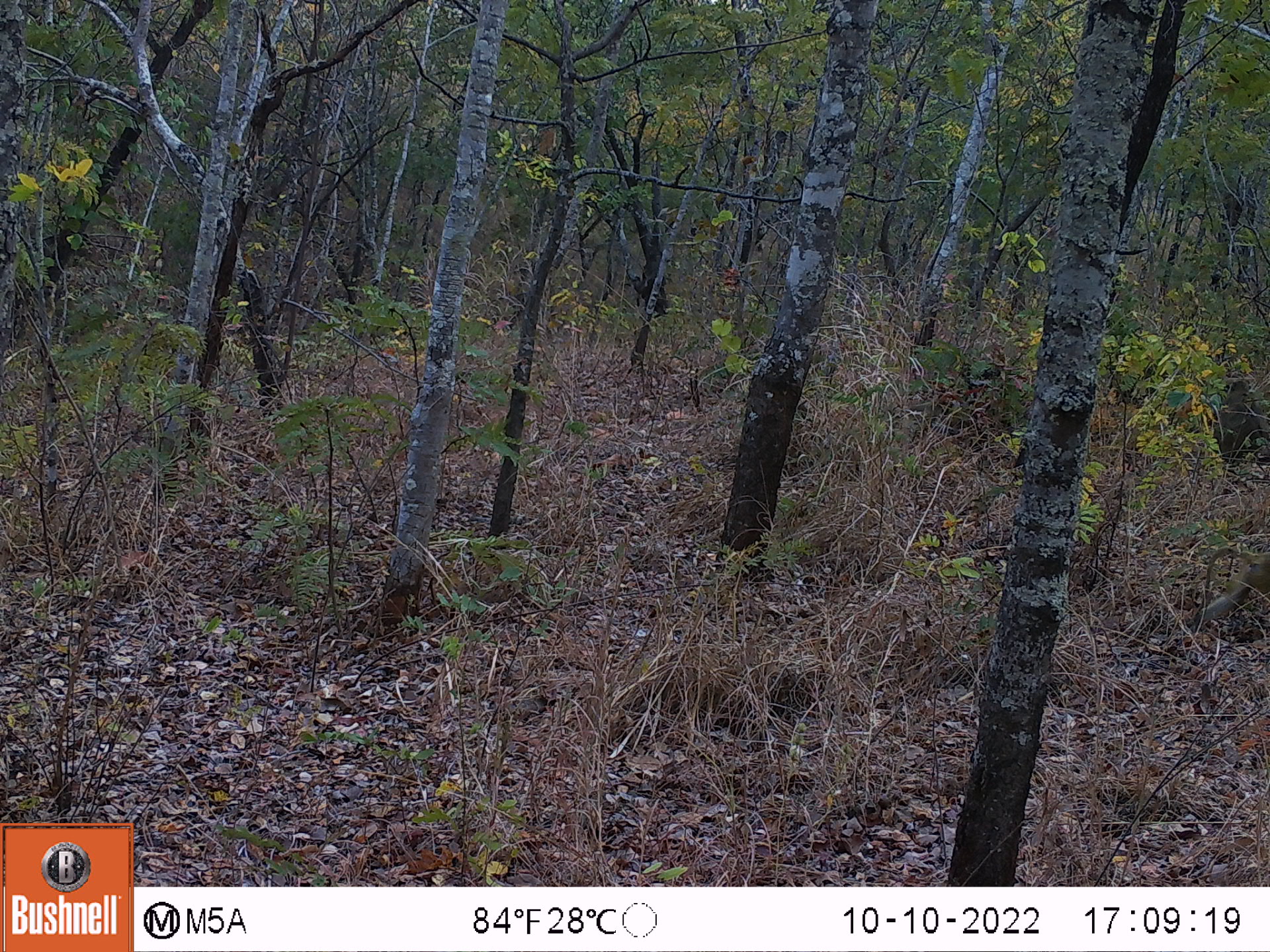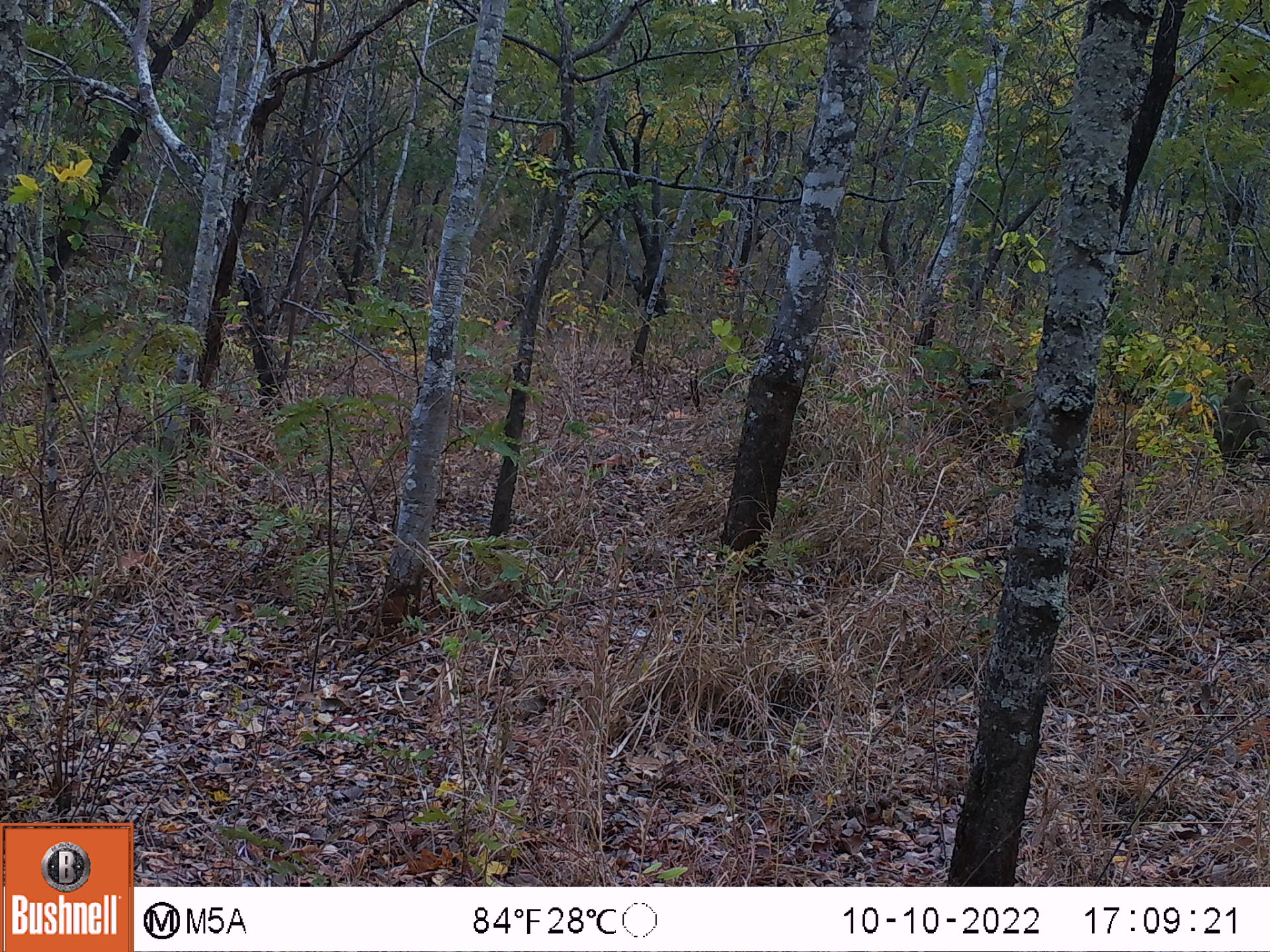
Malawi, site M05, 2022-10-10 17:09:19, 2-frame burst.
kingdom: Animalia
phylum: Chordata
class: Mammalia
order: Primates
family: Cercopithecidae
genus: Papio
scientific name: Papio cynocephalus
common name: yellow baboon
Yellow baboon (Papio cynocephalus), count 2.